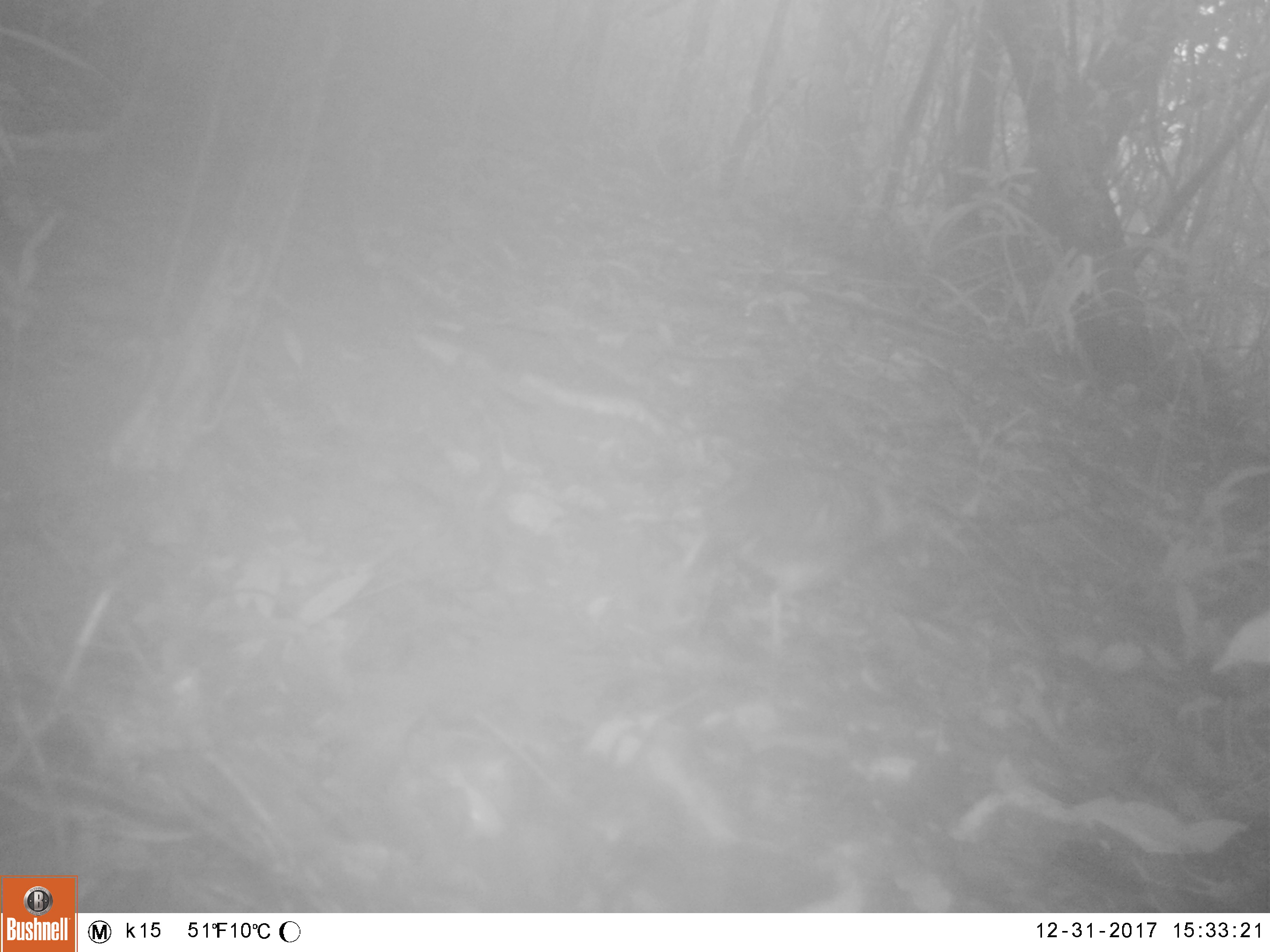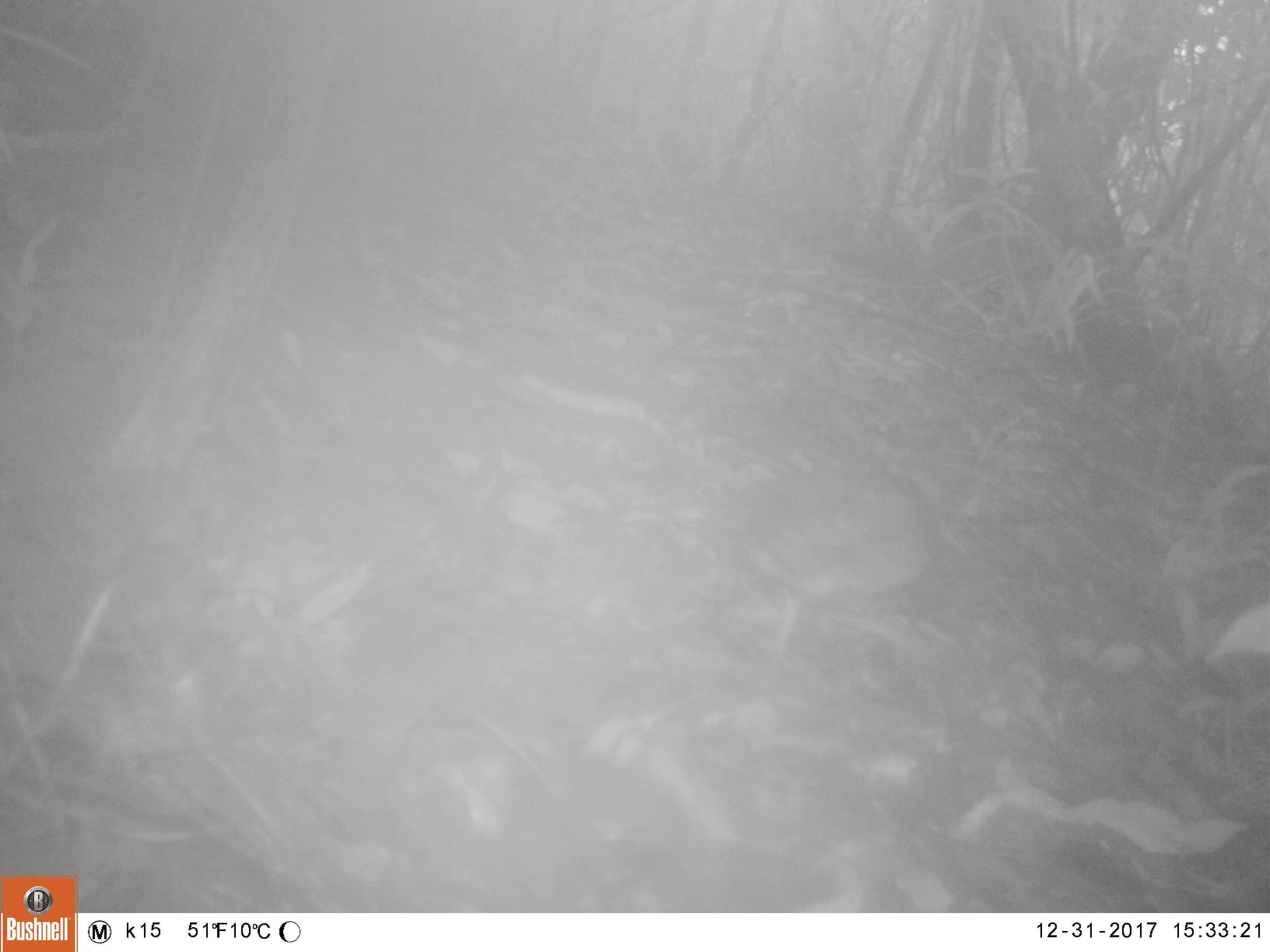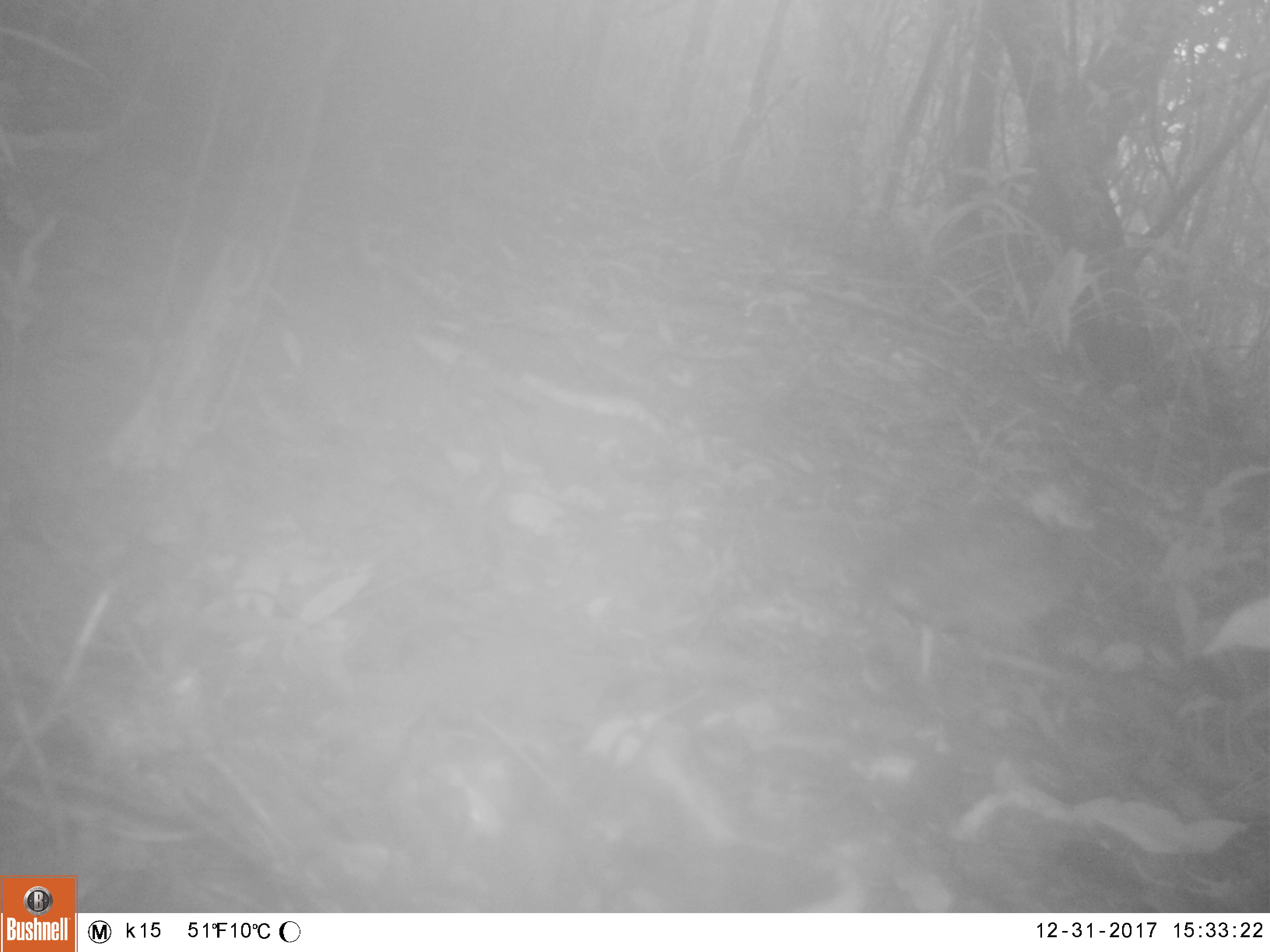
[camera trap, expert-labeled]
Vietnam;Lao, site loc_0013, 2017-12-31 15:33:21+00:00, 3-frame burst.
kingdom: Animalia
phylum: Chordata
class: Aves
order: Galliformes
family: Phasianidae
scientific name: Phasianidae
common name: partridge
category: unidentified partridge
Unidentified partridge (partridge) (Phasianidae). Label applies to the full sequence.